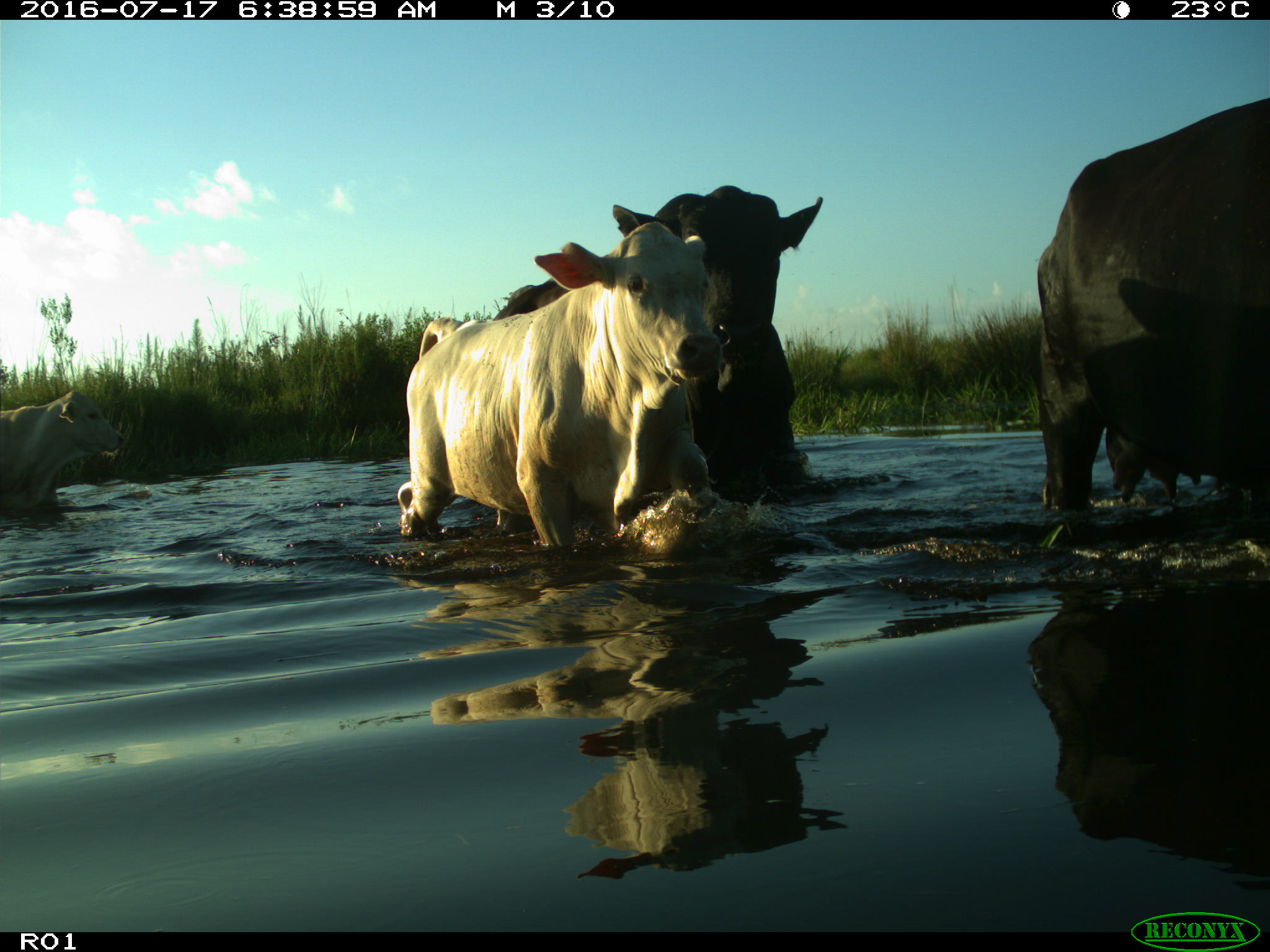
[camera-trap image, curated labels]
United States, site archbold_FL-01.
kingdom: Animalia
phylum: Chordata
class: Mammalia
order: Artiodactyla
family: Bovidae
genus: Bos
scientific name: Bos taurus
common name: domestic cow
Bos taurus (domestic cow).